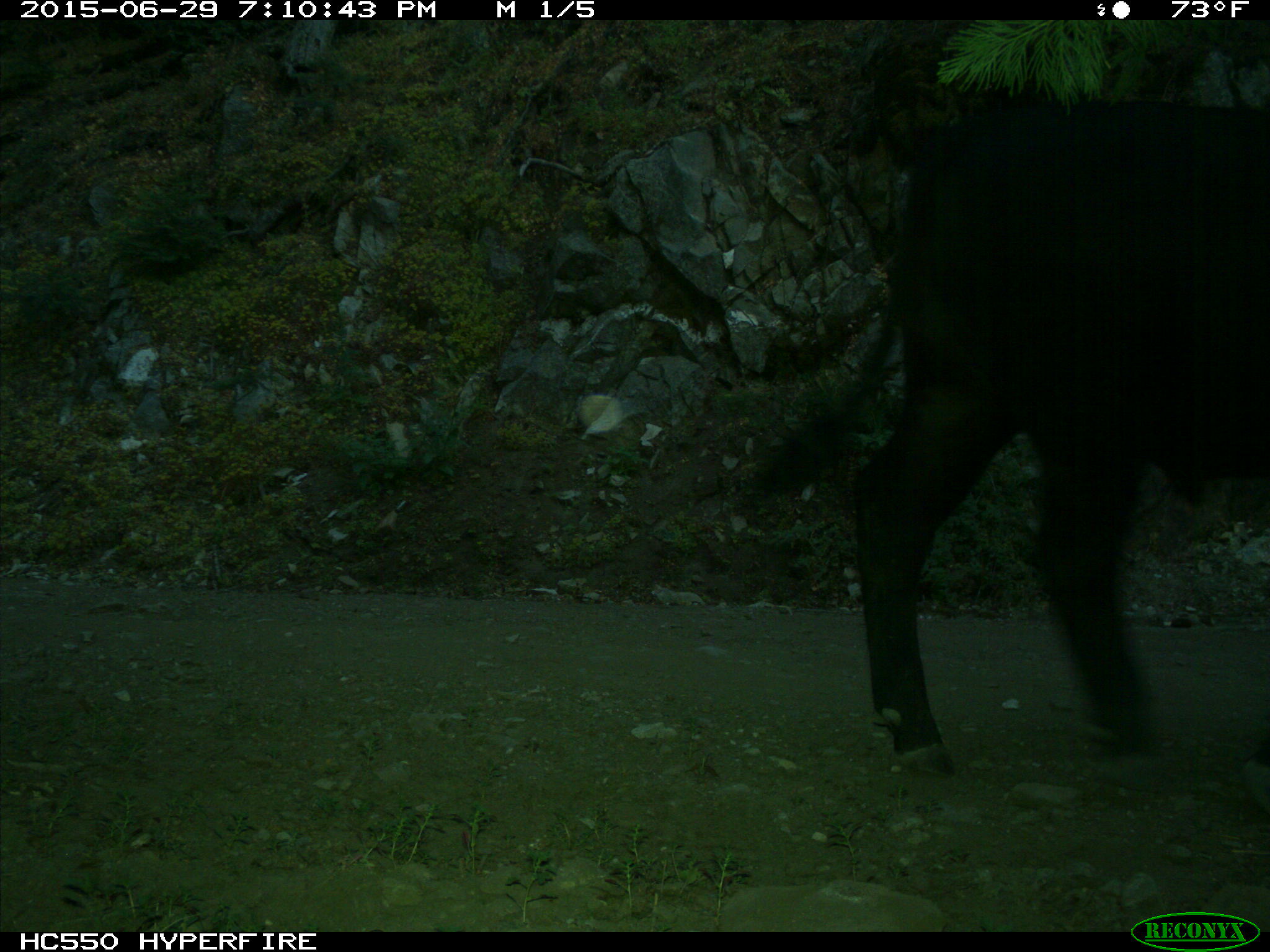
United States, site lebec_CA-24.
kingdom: Animalia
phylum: Chordata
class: Mammalia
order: Artiodactyla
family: Bovidae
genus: Bos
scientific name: Bos taurus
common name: domestic cow